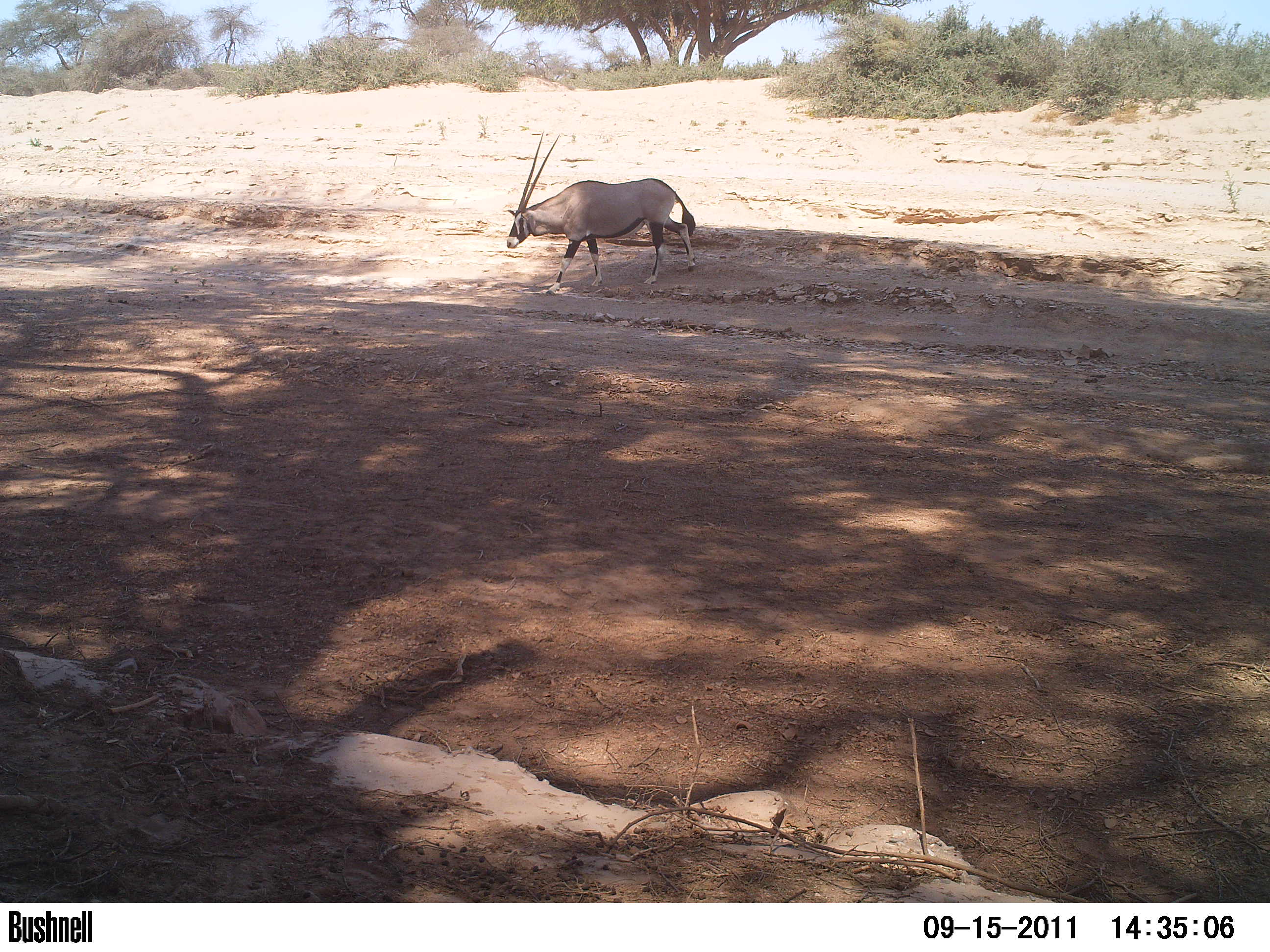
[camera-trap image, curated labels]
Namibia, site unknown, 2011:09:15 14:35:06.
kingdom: Animalia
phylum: Chordata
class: Mammalia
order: Artiodactyla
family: Bovidae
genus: Oryx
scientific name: Oryx gazella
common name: gemsbok